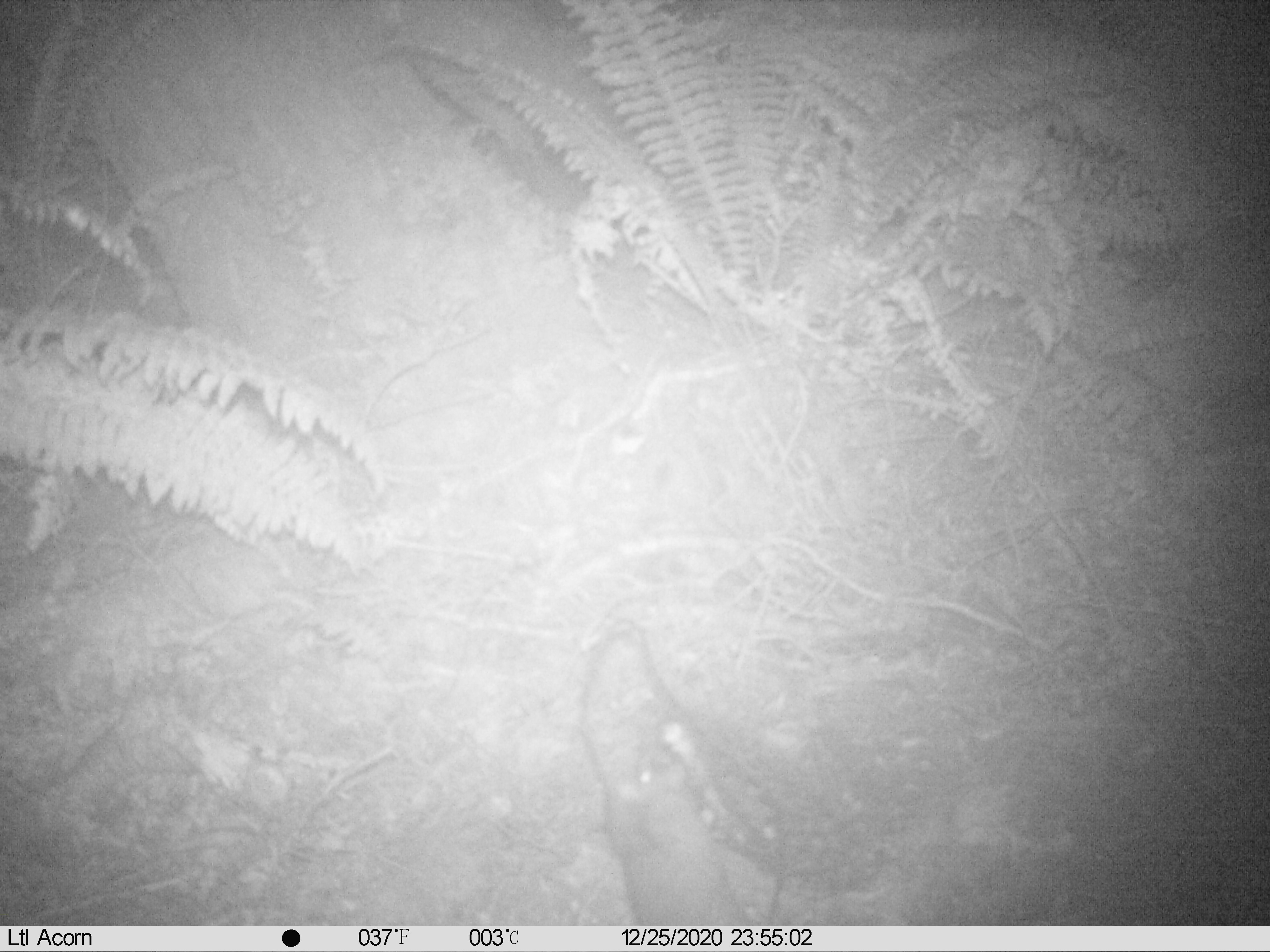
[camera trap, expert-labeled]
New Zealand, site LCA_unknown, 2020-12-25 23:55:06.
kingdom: Animalia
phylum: Chordata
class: Mammalia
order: Rodentia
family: Muridae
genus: Rattus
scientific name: Rattus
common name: rat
Rat (Rattus).